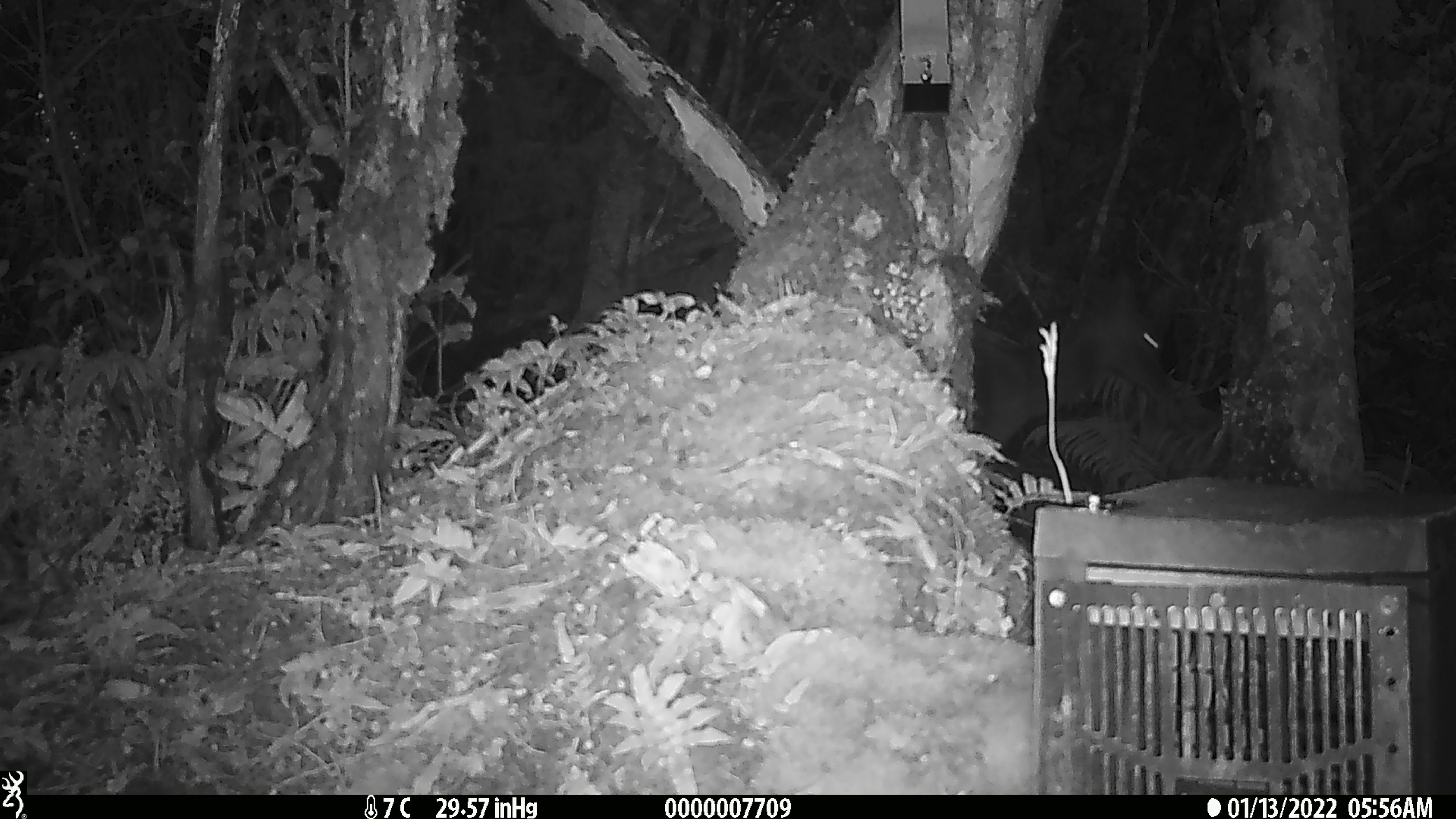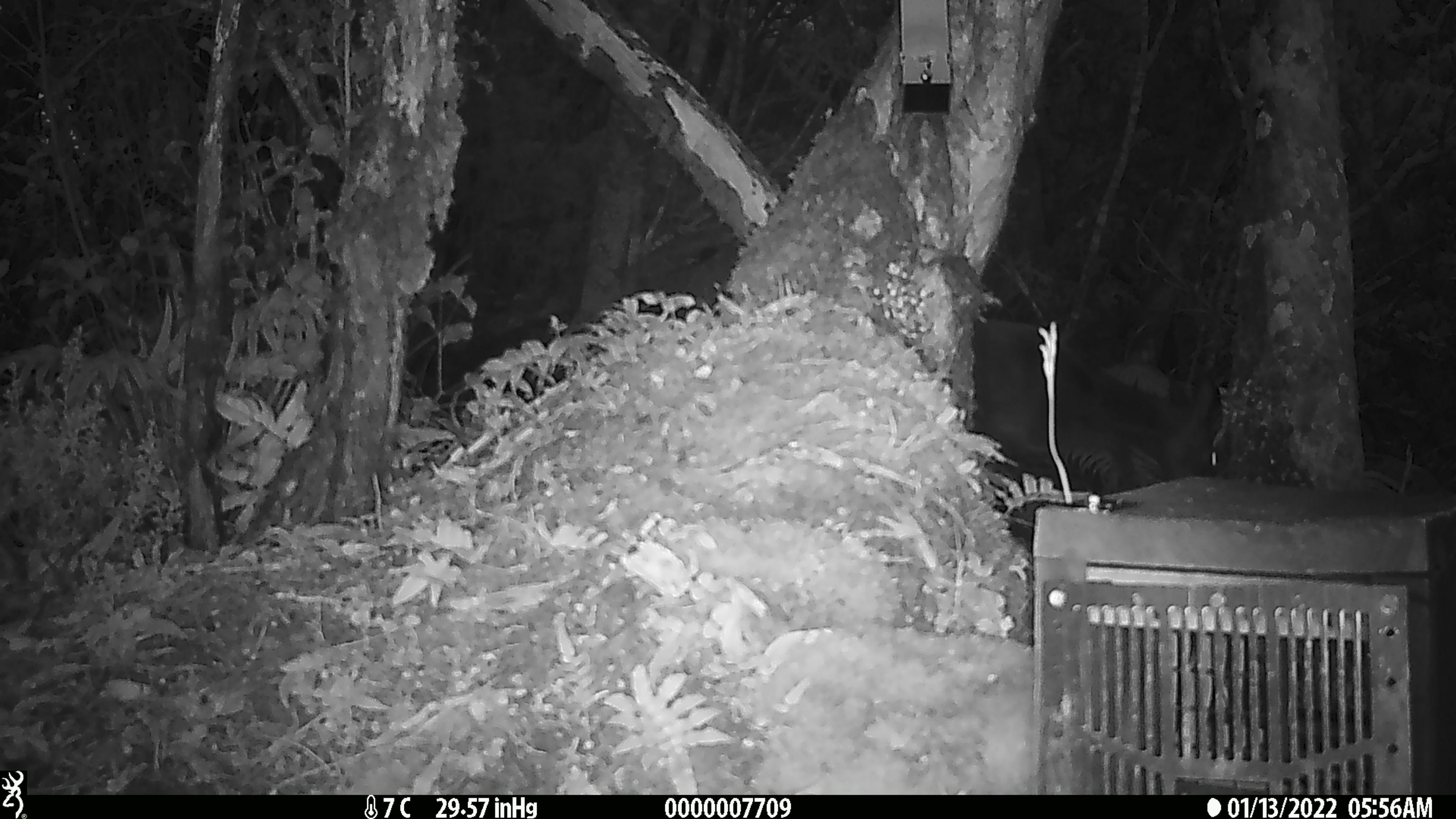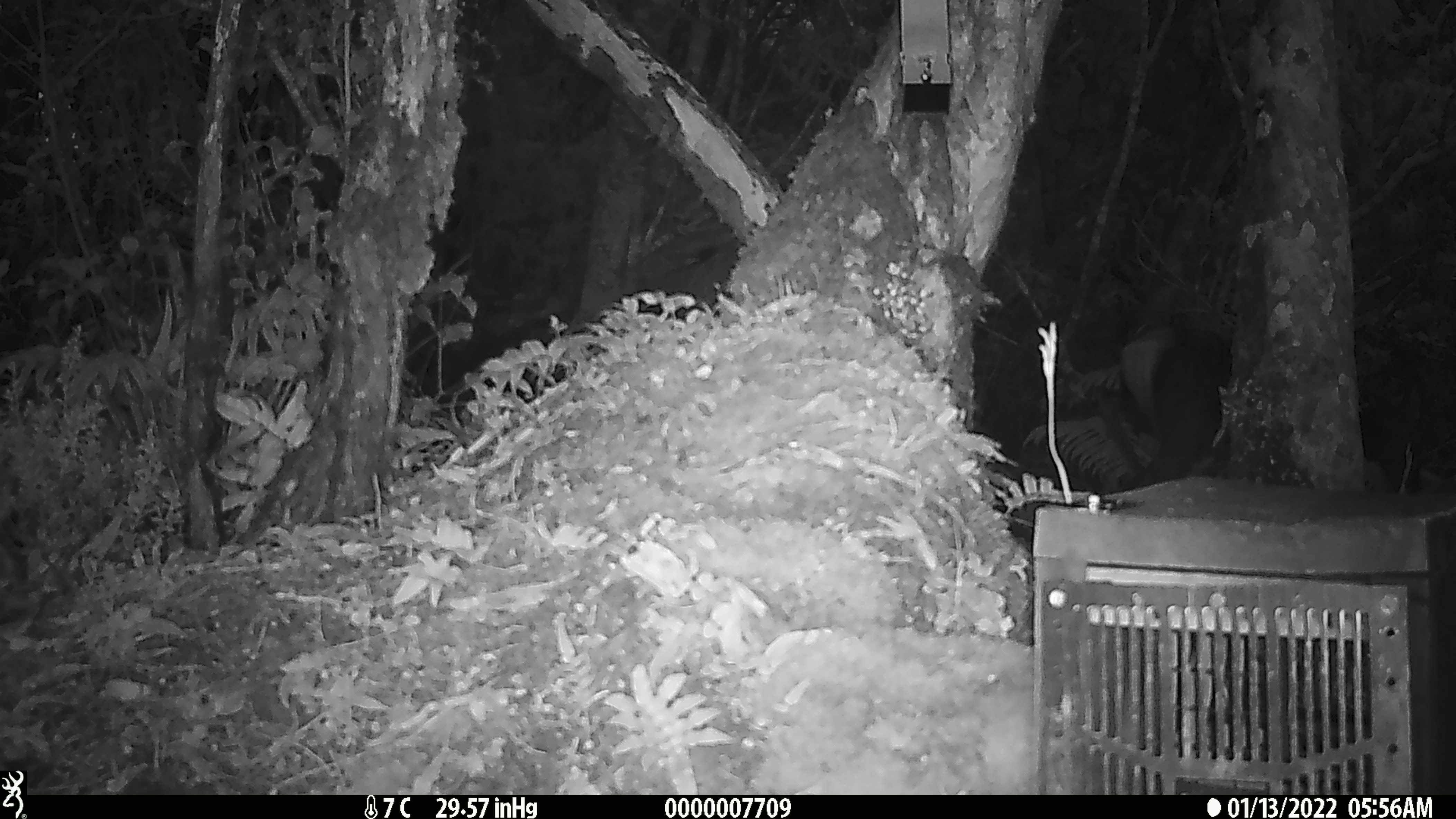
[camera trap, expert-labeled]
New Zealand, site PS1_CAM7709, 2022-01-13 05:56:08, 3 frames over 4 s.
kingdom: Animalia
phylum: Chordata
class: Mammalia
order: Artiodactyla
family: Cervidae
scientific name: Cervidae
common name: deer